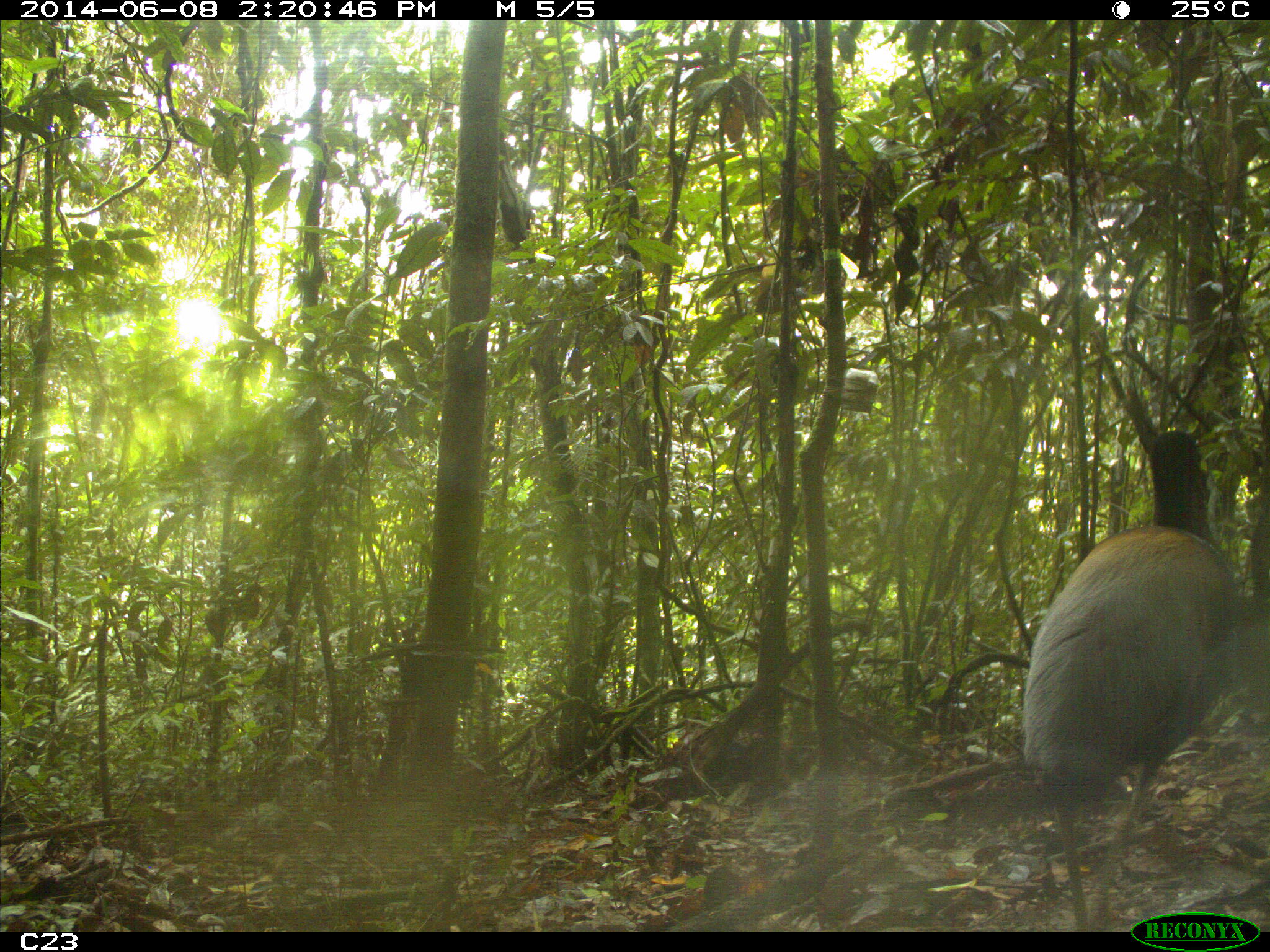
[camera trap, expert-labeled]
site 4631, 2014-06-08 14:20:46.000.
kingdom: Animalia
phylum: Chordata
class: Aves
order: Gruiformes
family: Psophiidae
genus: Psophia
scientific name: Psophia crepitans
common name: gray-winged trumpeter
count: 3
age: adult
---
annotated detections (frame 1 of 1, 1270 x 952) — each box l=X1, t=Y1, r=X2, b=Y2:
psophia crepitans: l=1020, t=430, r=1239, b=931